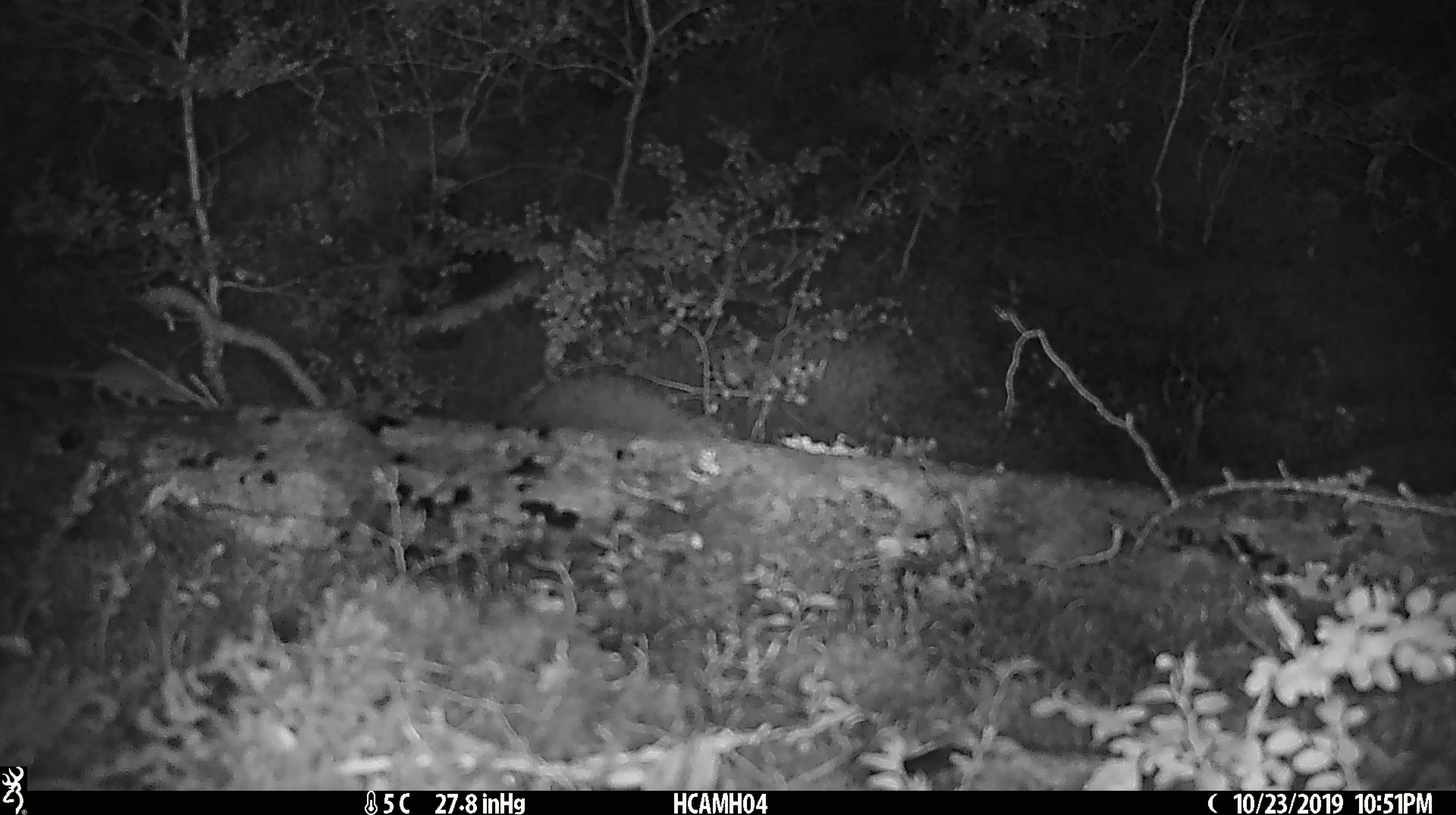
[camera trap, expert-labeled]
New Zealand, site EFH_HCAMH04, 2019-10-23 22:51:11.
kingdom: Animalia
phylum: Chordata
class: Mammalia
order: Rodentia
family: Muridae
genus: Mus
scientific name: Mus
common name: mouse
Mouse (Mus).